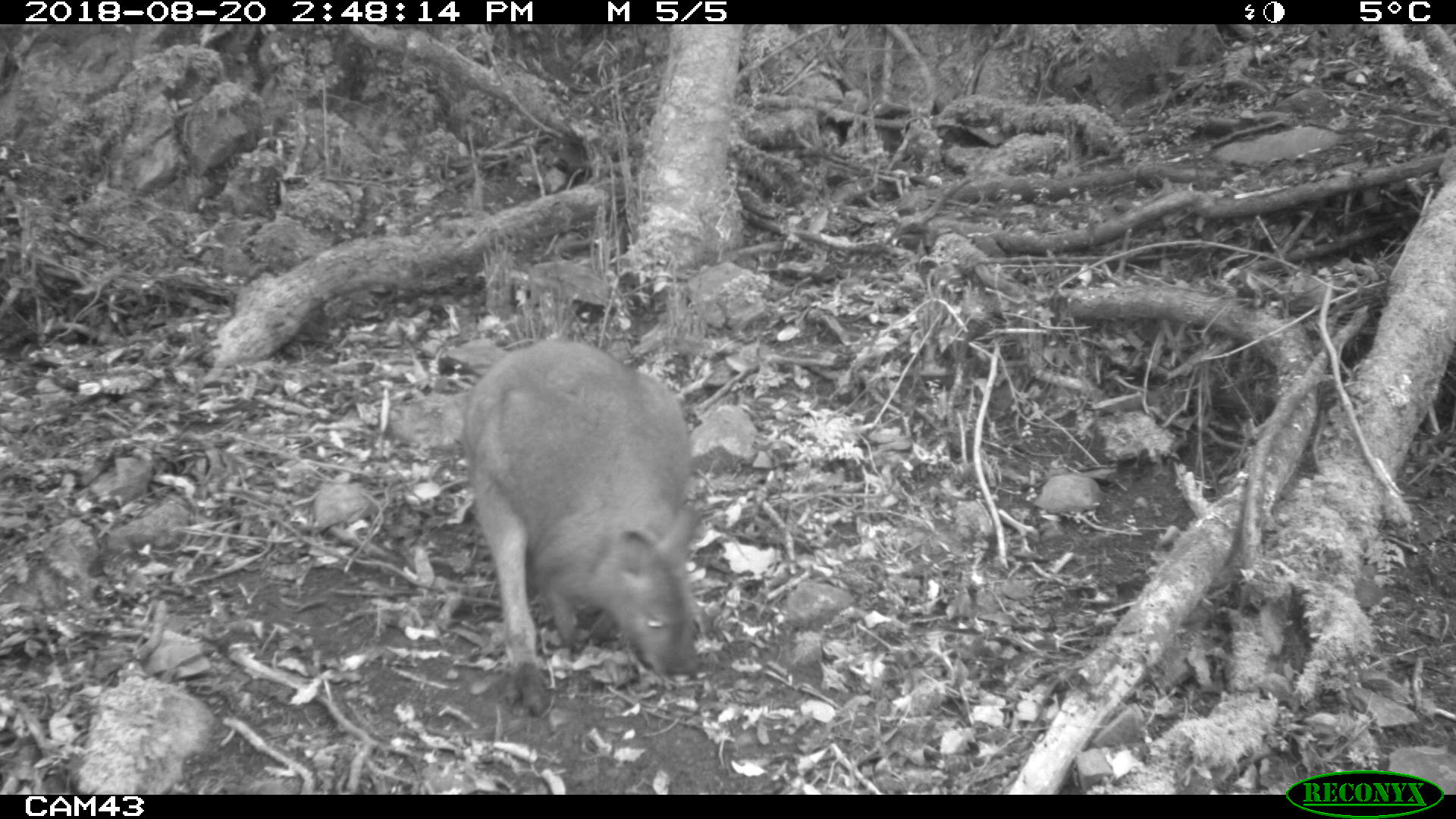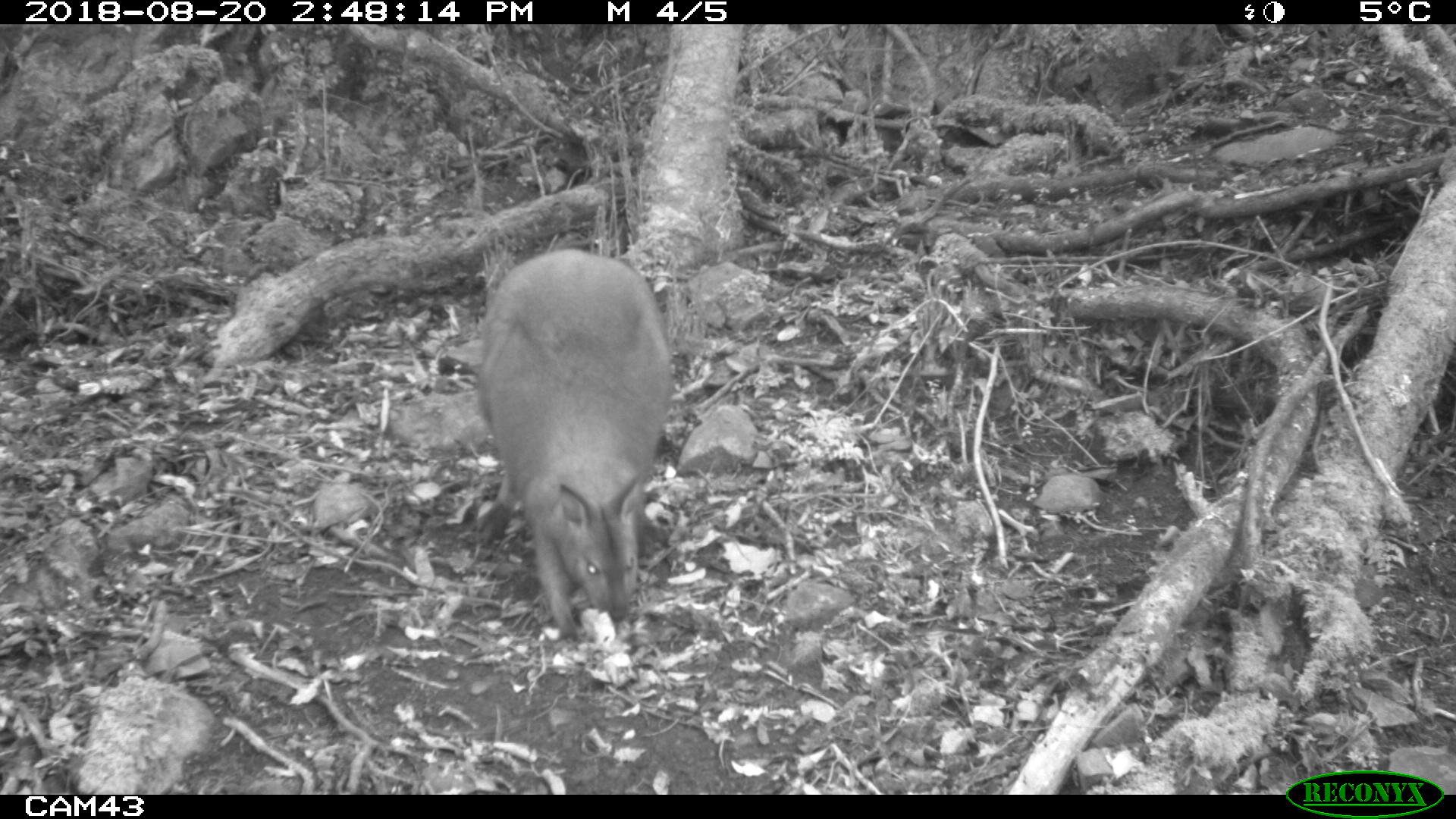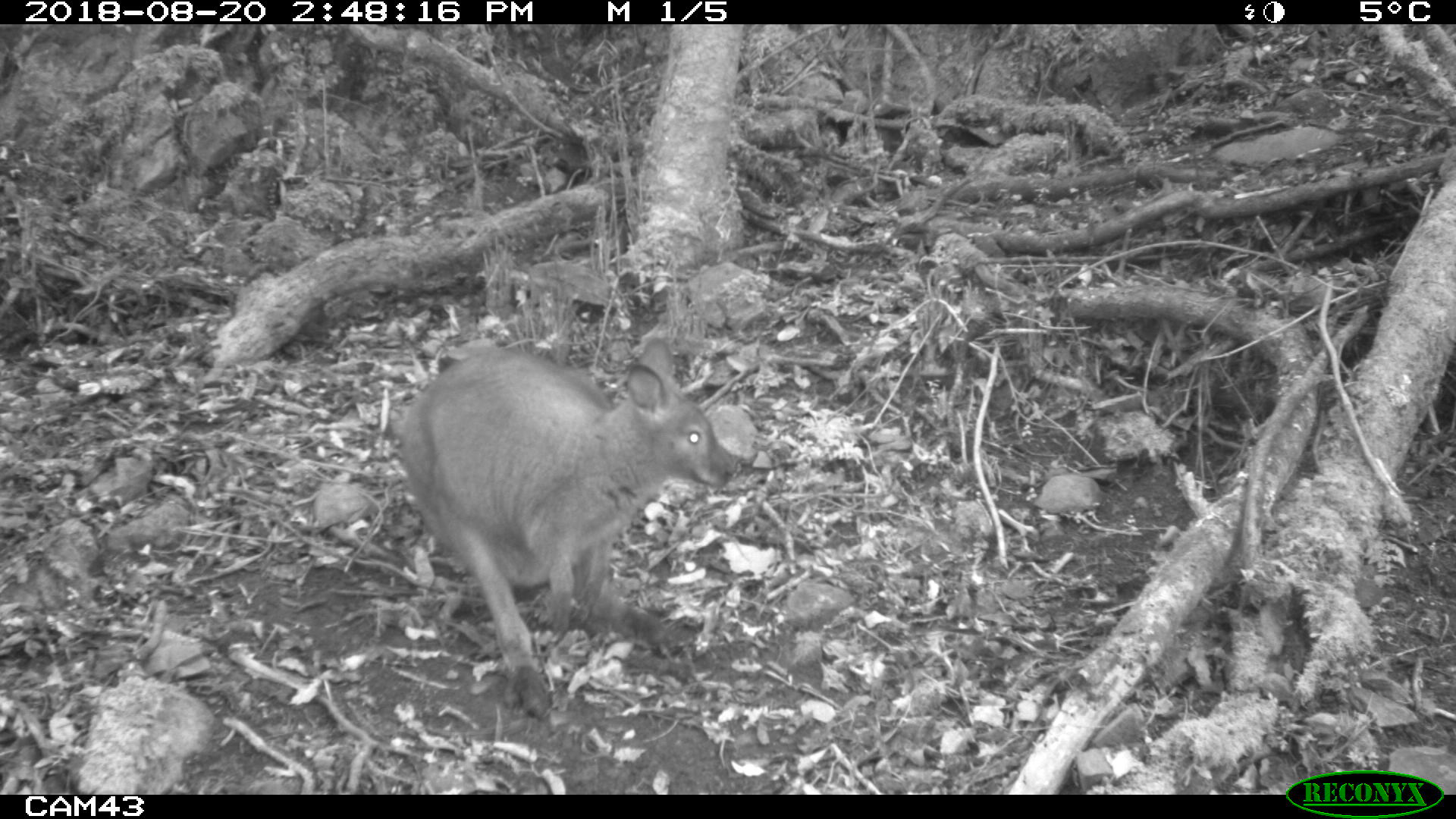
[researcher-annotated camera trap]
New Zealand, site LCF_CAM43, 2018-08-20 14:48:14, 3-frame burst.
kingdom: Animalia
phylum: Chordata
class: Mammalia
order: Diprotodontia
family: Macropodidae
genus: Notamacropus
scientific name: Notamacropus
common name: wallaby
Wallaby (Notamacropus).